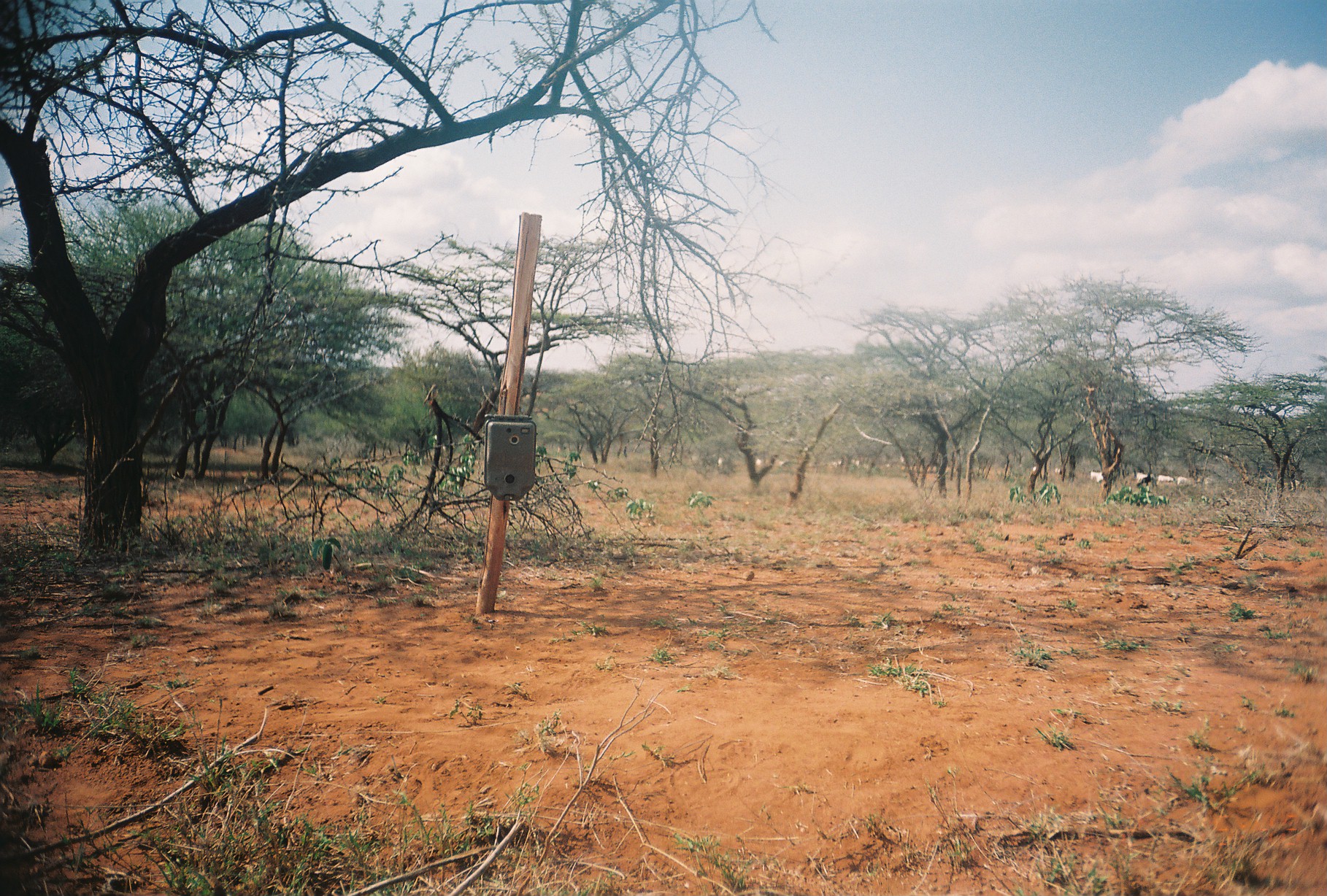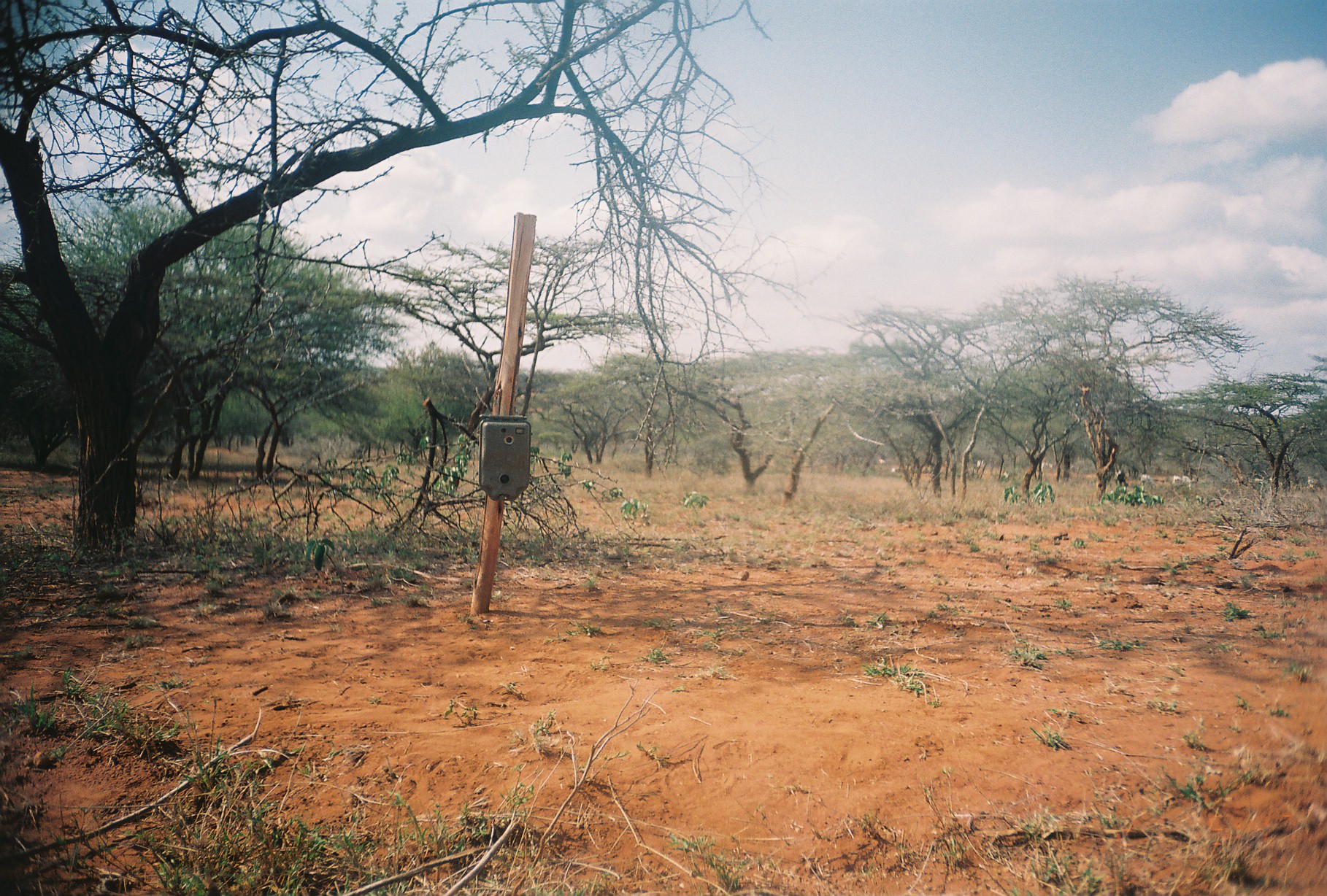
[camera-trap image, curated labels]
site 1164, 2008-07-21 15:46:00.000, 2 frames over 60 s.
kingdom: Animalia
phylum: Chordata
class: Mammalia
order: Artiodactyla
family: Bovidae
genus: Capra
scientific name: Capra aegagrus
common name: wild goat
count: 8